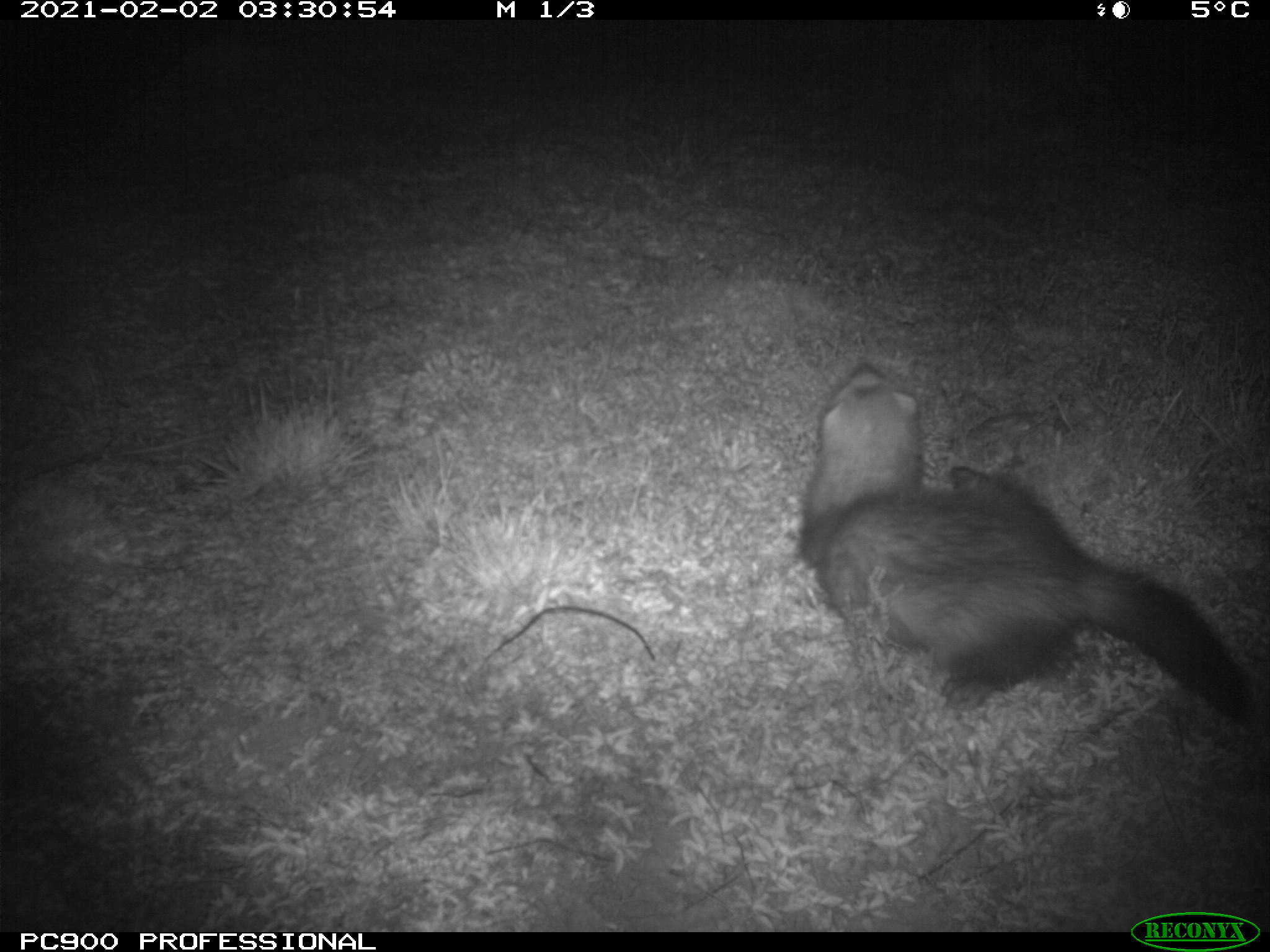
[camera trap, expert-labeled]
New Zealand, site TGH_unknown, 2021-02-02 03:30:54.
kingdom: Animalia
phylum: Chordata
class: Mammalia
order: Carnivora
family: Mustelidae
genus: Mustela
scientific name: Mustela furo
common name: ferret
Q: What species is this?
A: Ferret (Mustela furo).